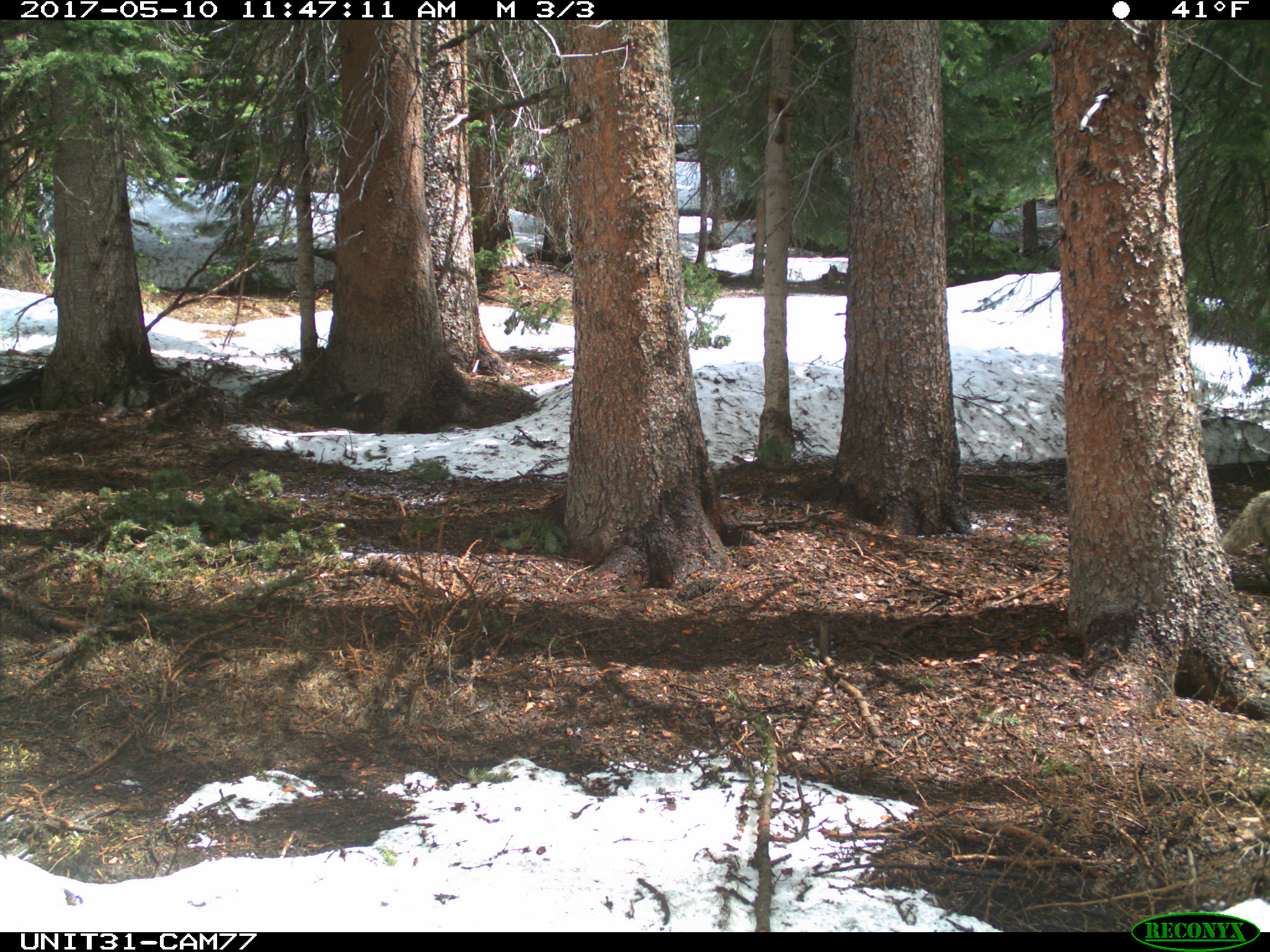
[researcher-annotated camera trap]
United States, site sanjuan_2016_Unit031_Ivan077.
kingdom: Animalia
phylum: Chordata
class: Mammalia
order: Carnivora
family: Canidae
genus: Canis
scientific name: Canis latrans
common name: coyote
Canis latrans (coyote).